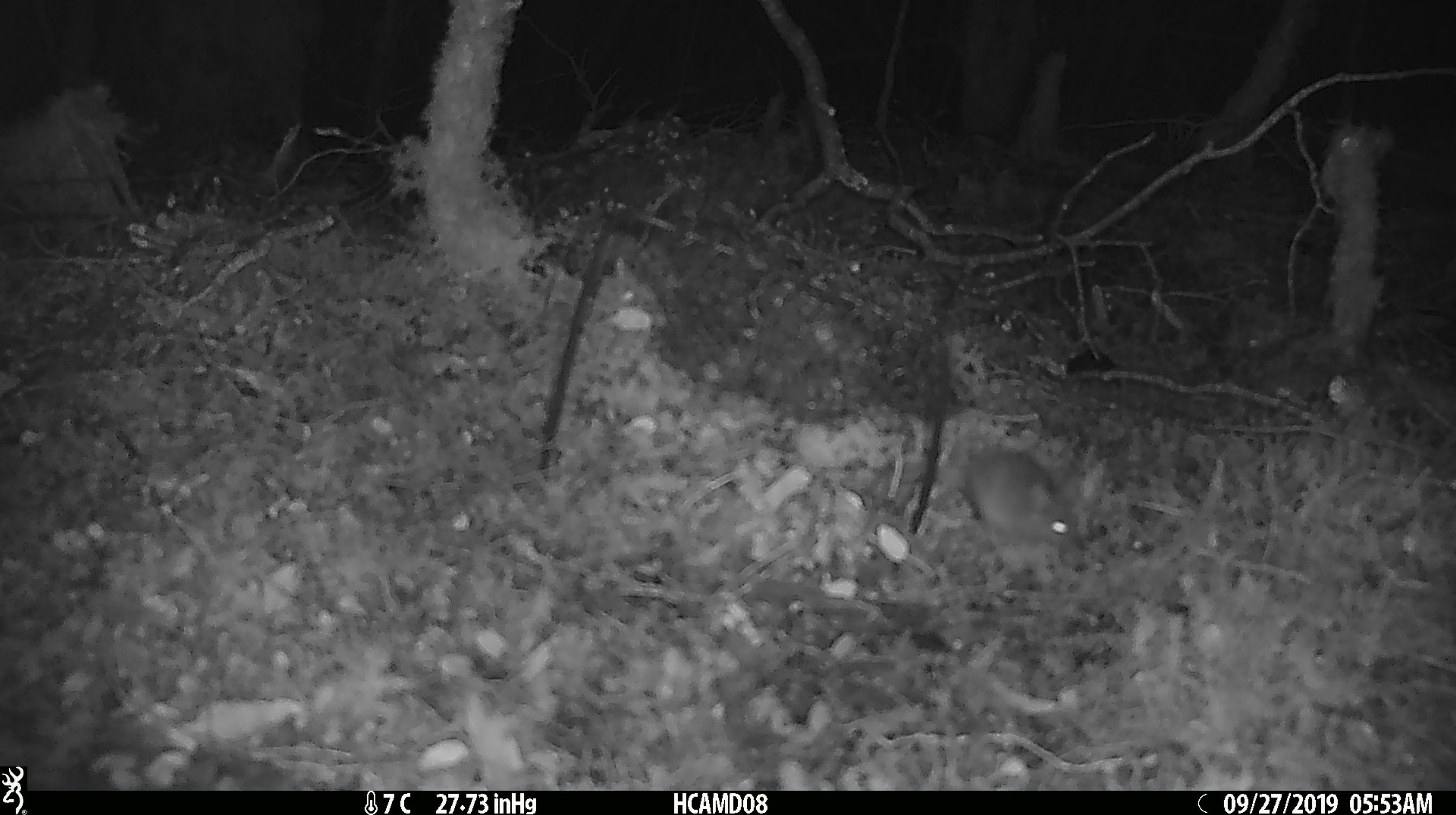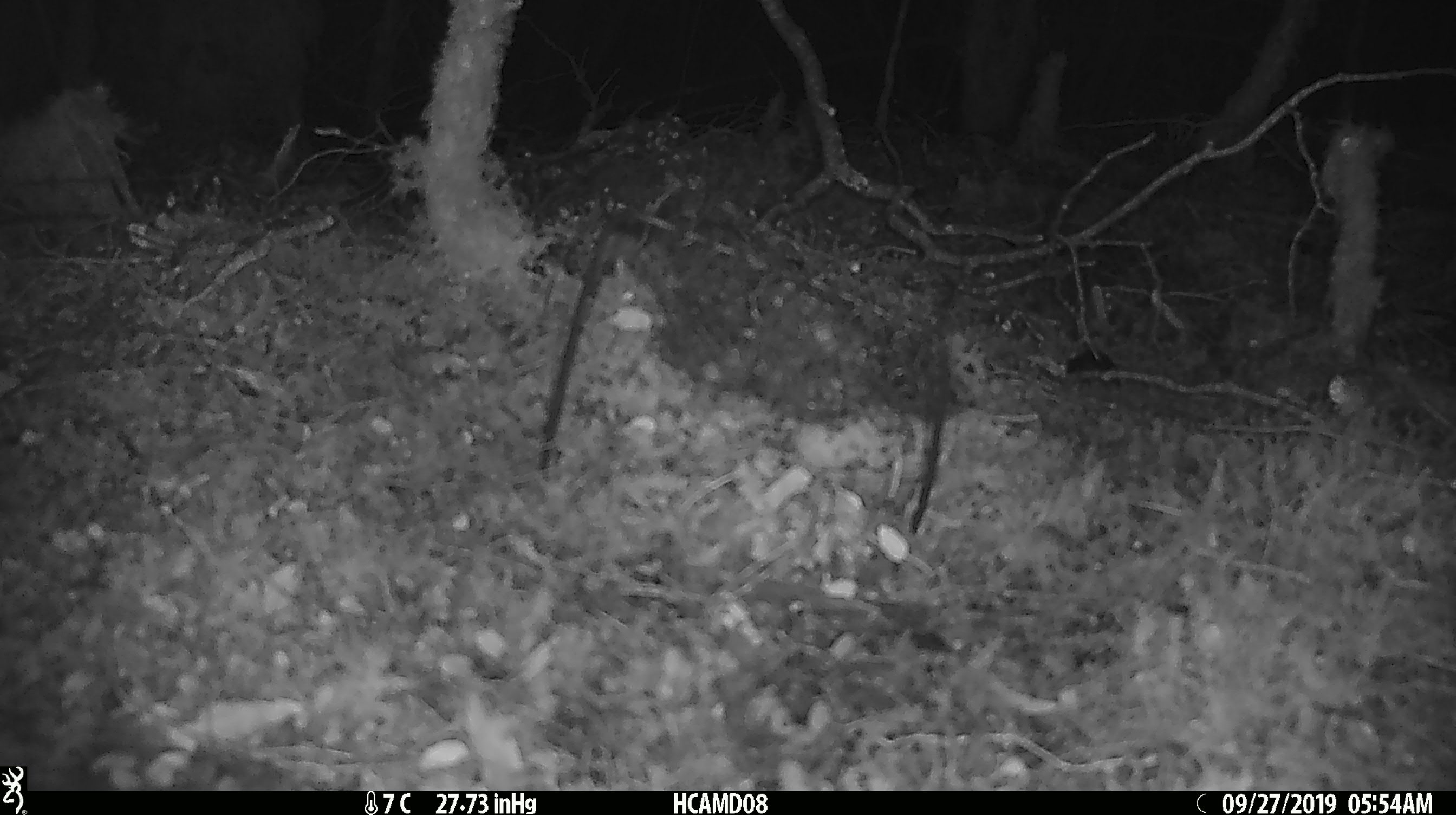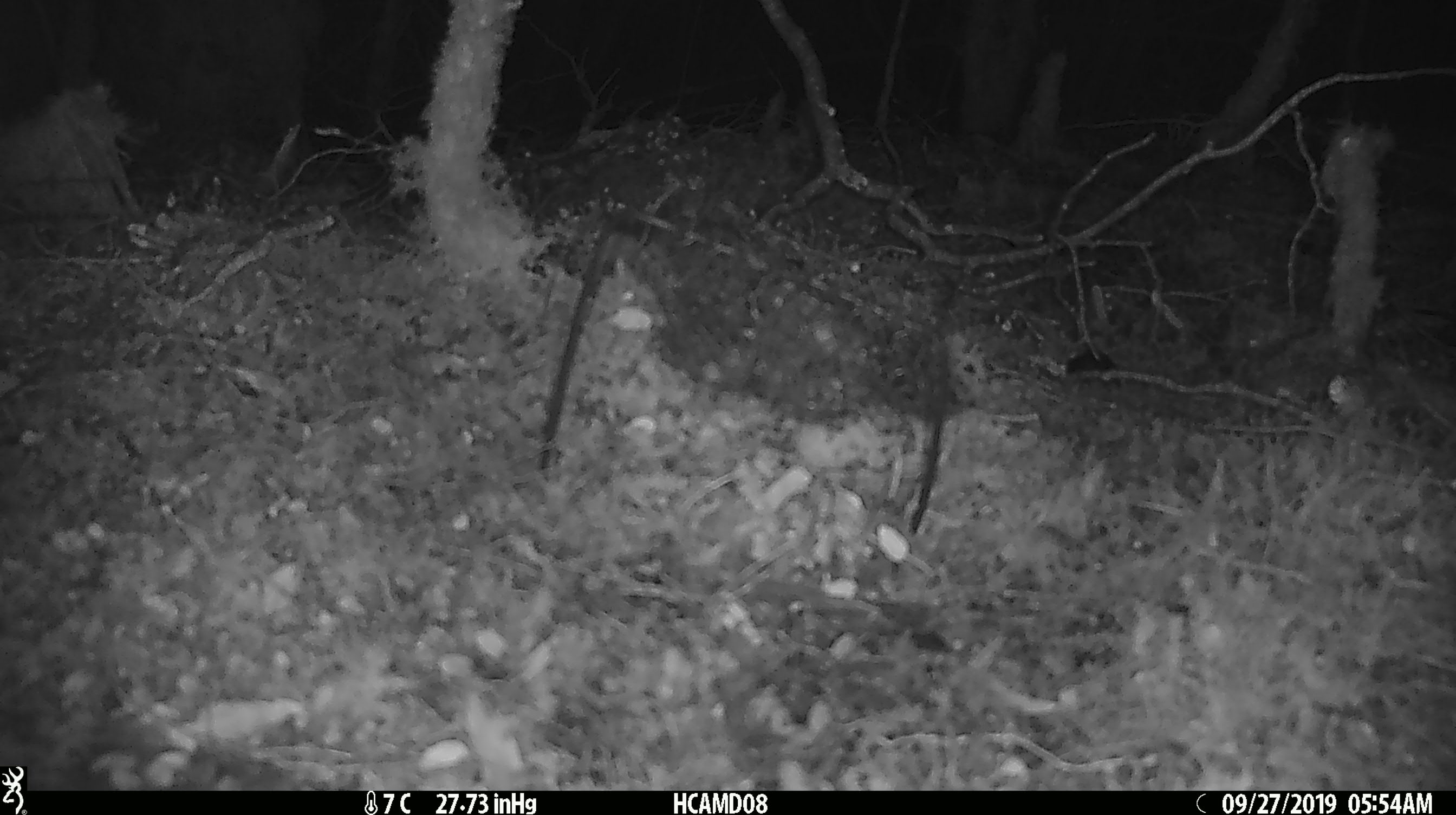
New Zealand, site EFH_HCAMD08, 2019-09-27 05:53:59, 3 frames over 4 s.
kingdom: Animalia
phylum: Chordata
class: Mammalia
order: Rodentia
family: Muridae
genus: Mus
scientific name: Mus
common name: mouse